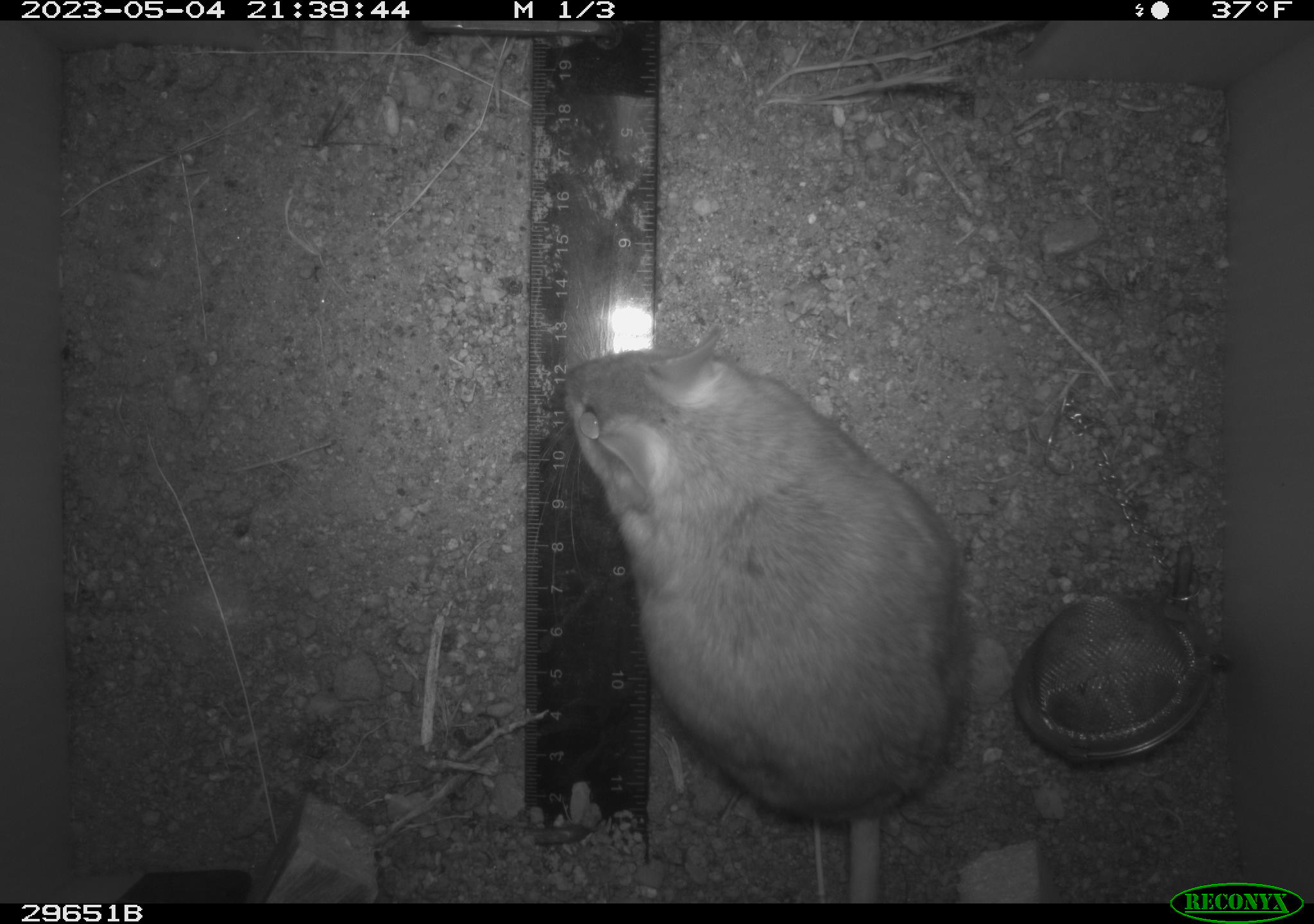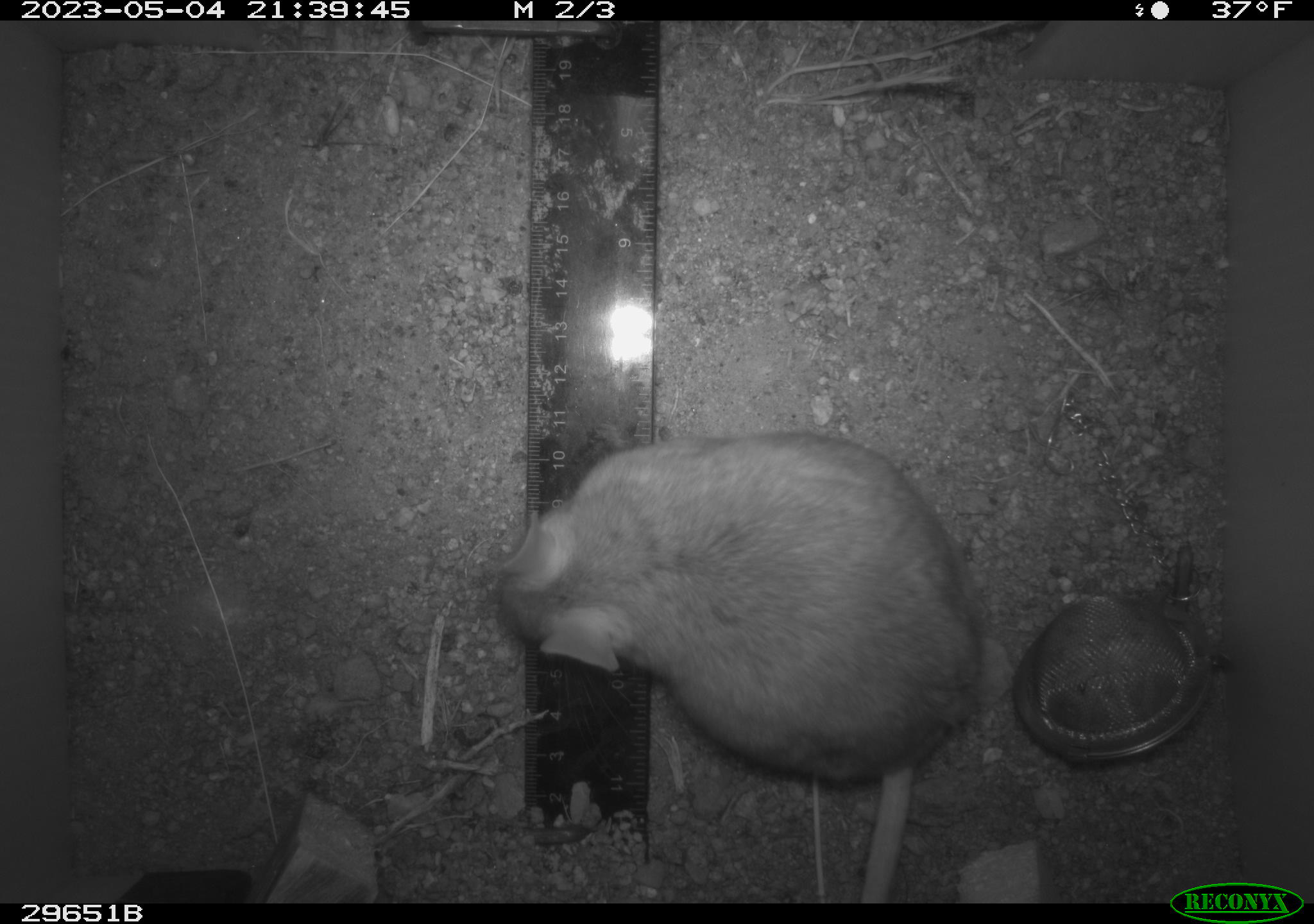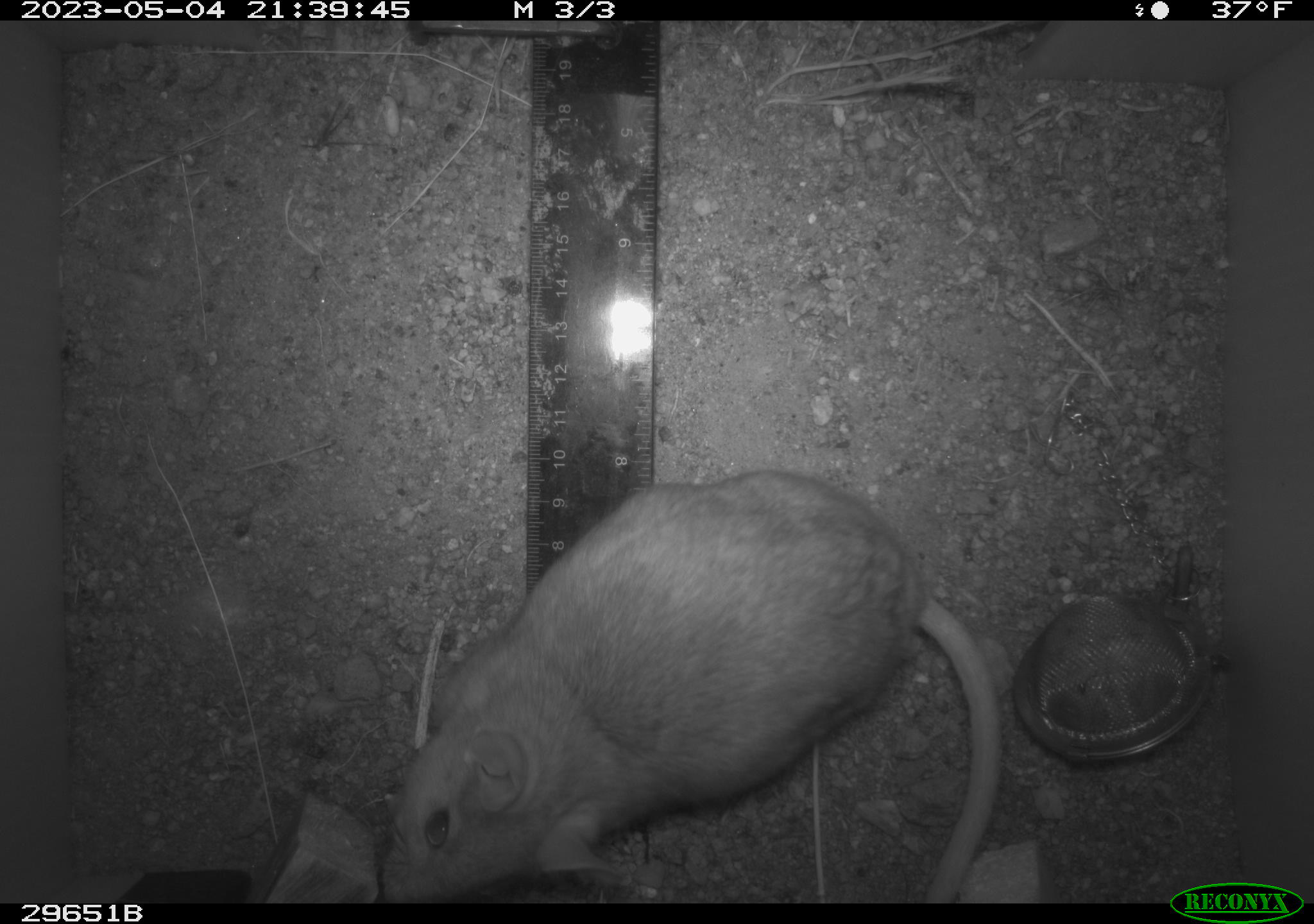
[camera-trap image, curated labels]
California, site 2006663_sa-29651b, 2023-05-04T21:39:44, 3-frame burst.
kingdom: Animalia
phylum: Chordata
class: Mammalia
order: Rodentia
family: Cricetidae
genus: Neotoma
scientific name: Neotoma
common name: pack rat or woodrat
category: neotoma species